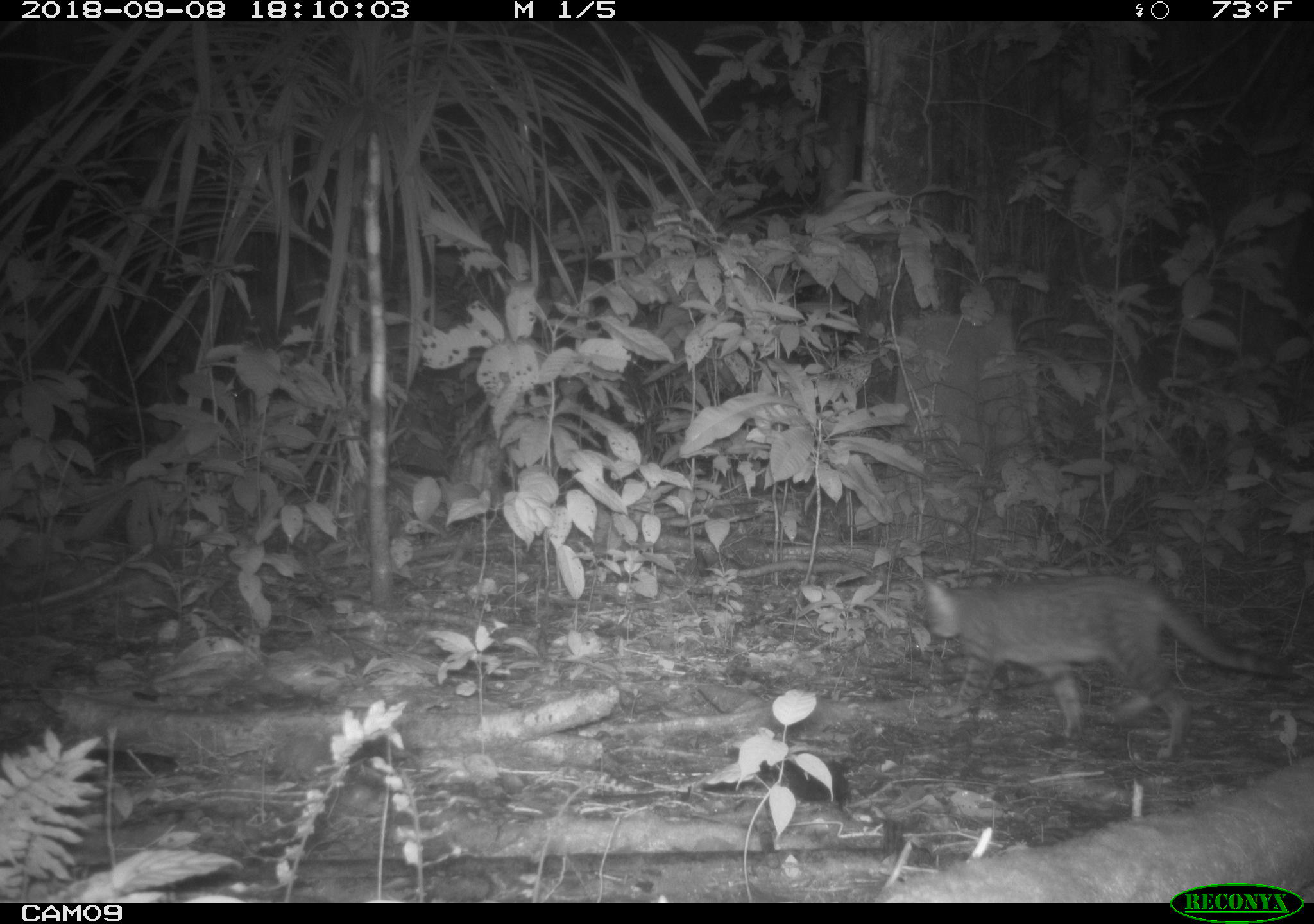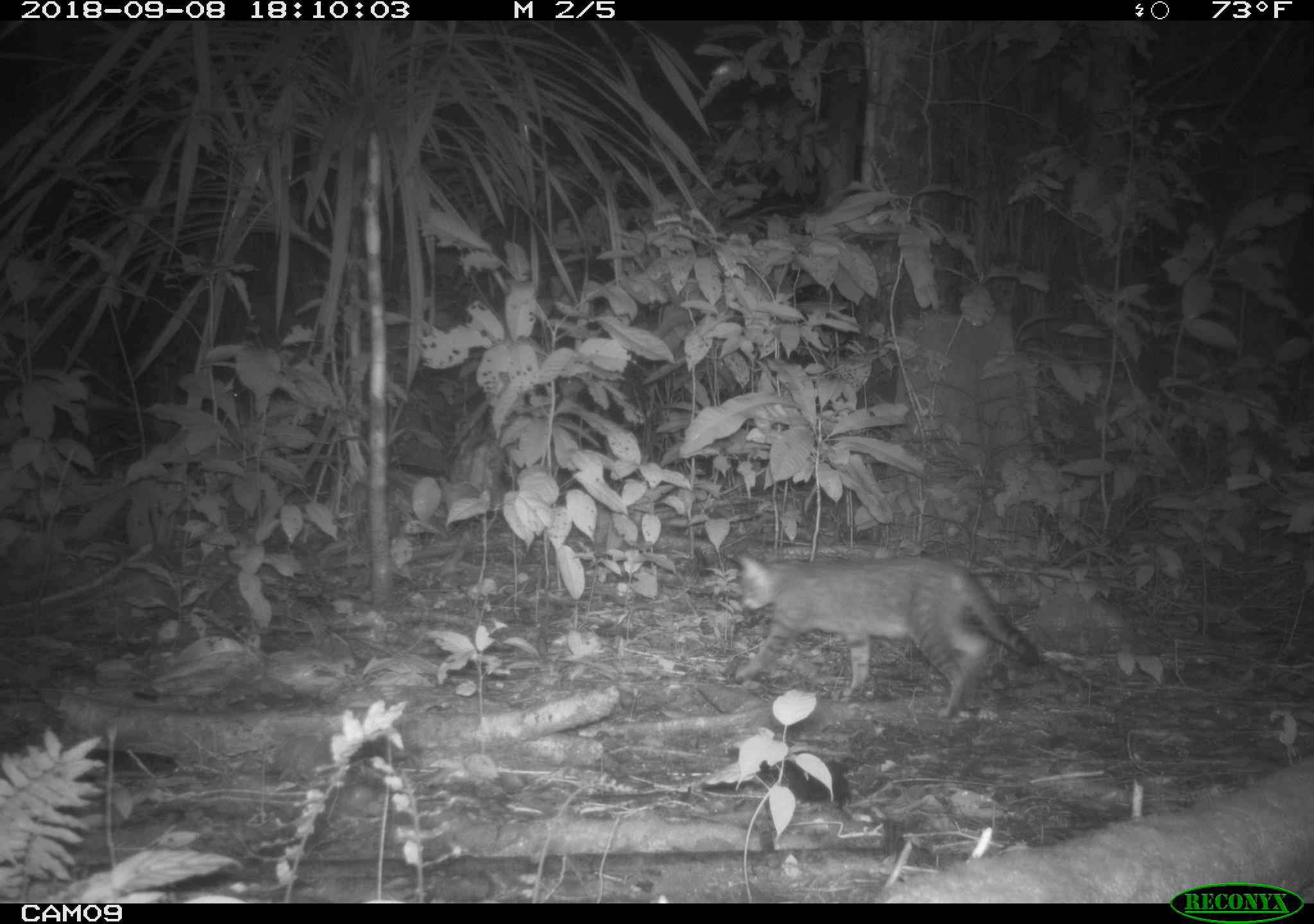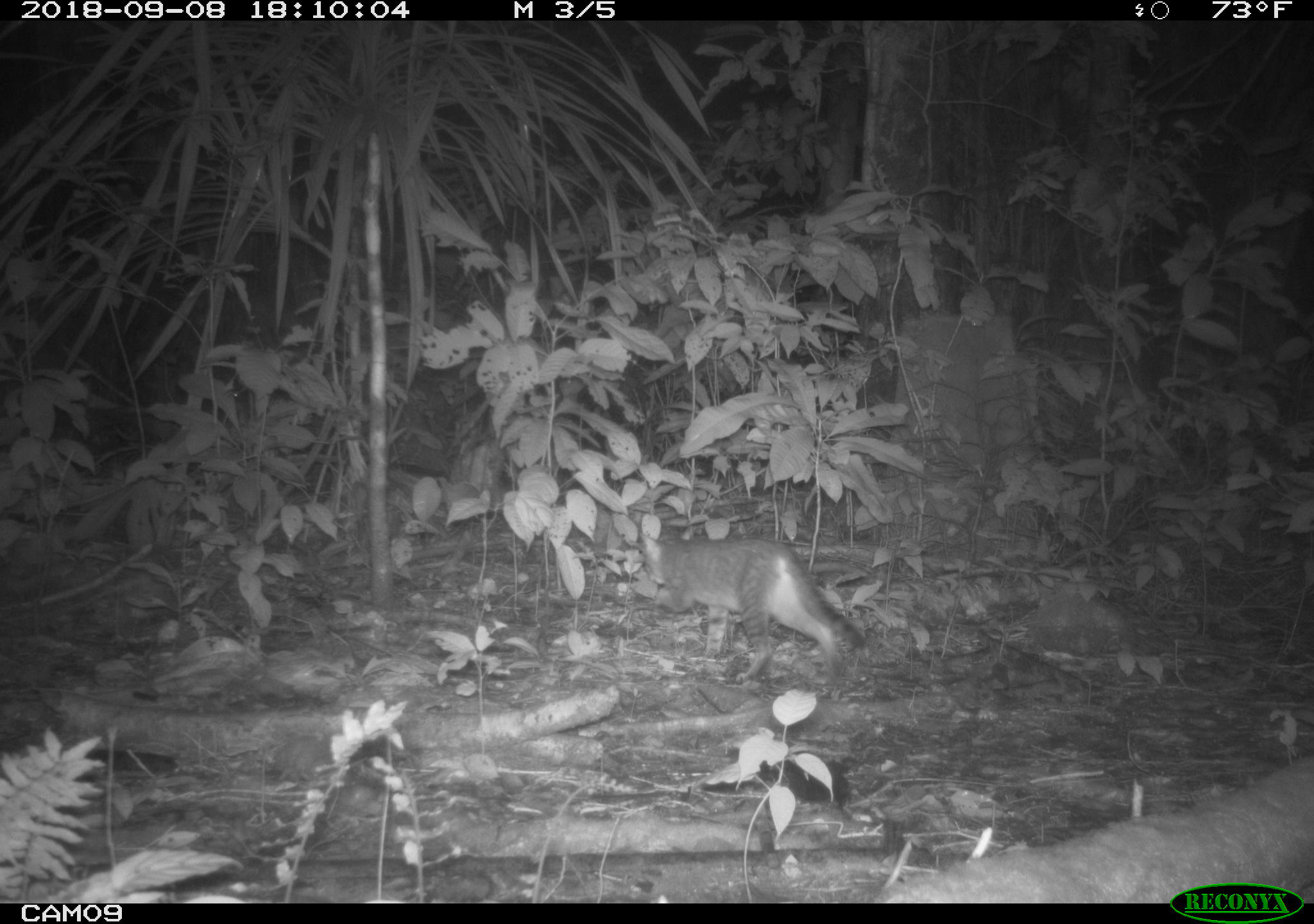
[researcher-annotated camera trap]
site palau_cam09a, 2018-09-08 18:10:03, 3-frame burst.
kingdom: Animalia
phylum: Chordata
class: Mammalia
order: Carnivora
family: Felidae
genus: Felis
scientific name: Felis catus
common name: cat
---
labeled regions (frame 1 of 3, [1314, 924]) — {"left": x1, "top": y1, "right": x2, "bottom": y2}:
cat: {"left": 911, "top": 569, "right": 1300, "bottom": 760}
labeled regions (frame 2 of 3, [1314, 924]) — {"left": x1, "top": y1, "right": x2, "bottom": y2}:
cat: {"left": 726, "top": 549, "right": 1050, "bottom": 721}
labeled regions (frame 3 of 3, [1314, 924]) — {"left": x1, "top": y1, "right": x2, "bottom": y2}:
cat: {"left": 631, "top": 521, "right": 866, "bottom": 685}